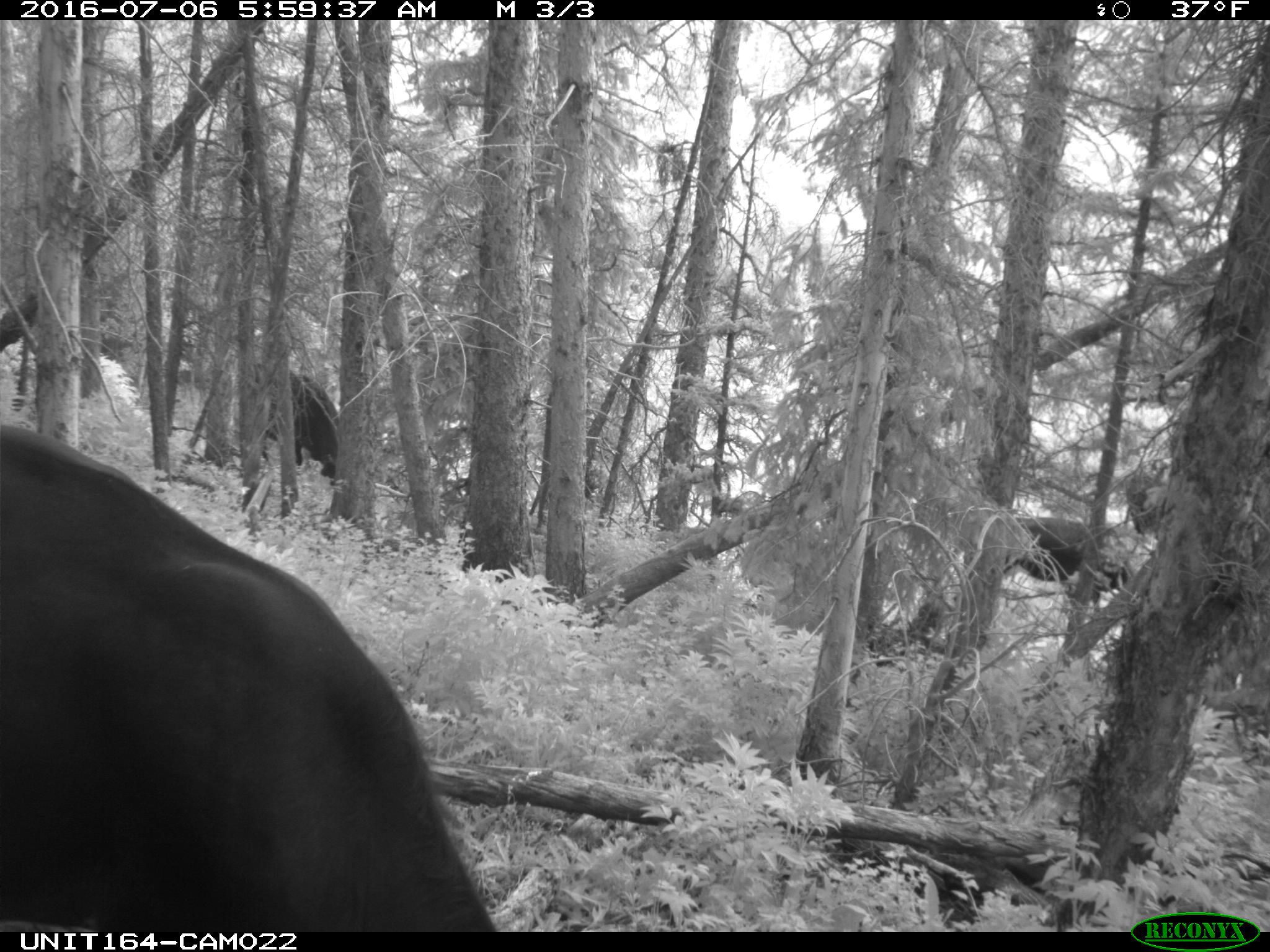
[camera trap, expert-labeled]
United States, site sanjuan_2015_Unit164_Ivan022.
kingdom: Animalia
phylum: Chordata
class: Mammalia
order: Artiodactyla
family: Bovidae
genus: Bos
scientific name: Bos taurus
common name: domestic cow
Bos taurus (domestic cow).